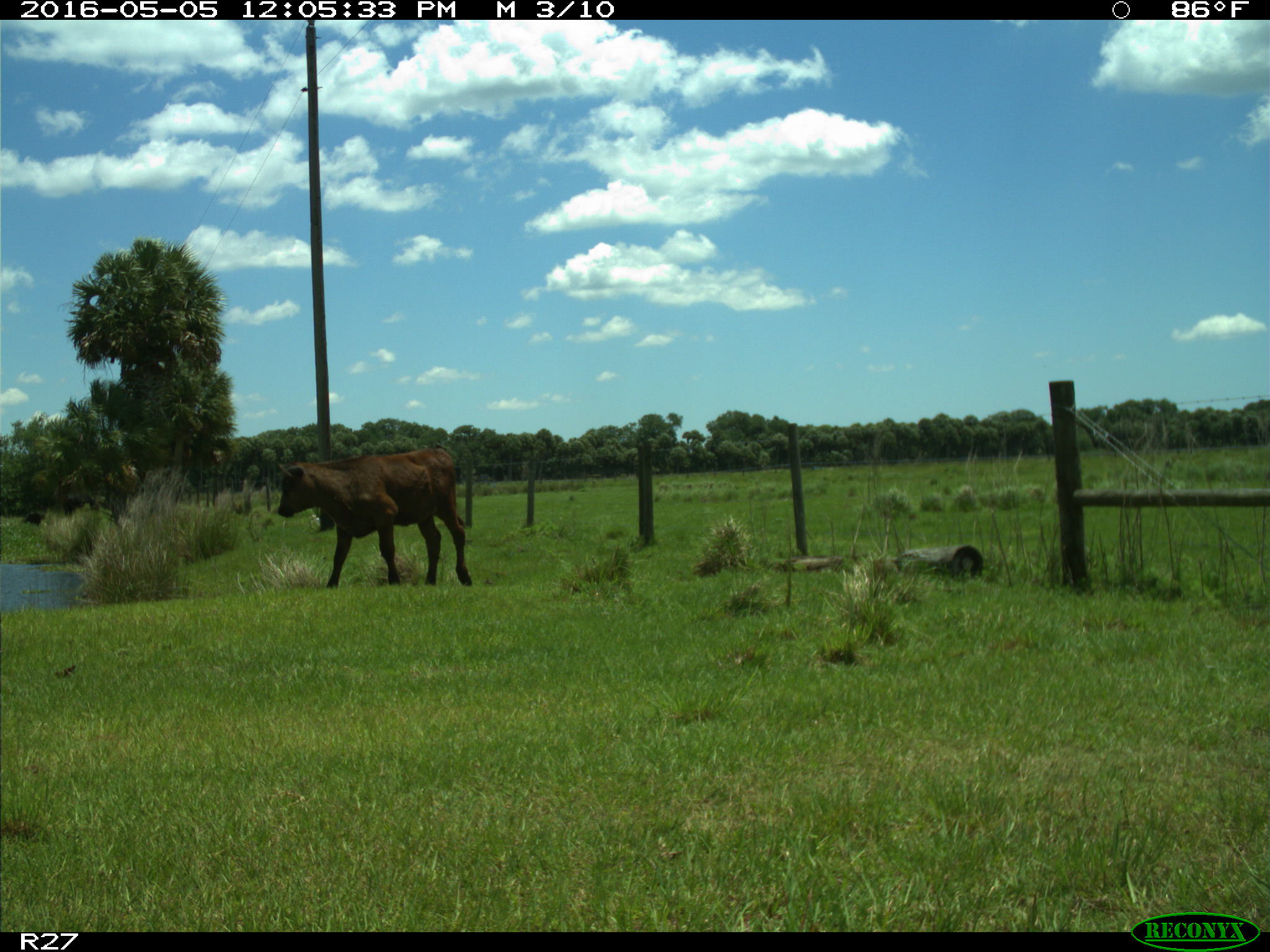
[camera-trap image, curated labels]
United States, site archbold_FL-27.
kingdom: Animalia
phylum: Chordata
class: Mammalia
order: Artiodactyla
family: Bovidae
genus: Bos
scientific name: Bos taurus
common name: domestic cow